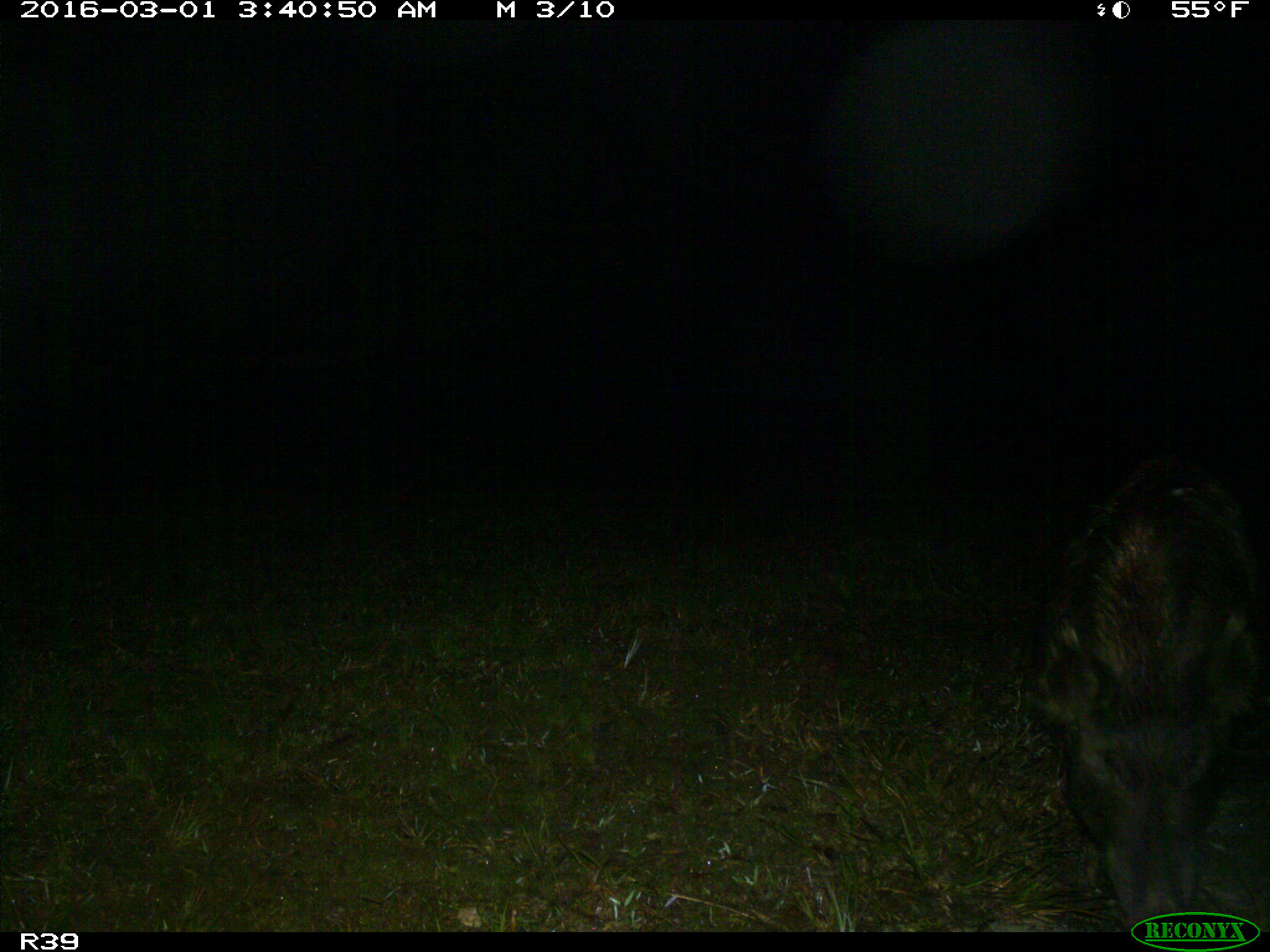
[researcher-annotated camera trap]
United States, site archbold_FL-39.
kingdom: Animalia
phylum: Chordata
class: Mammalia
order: Artiodactyla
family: Suidae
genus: Sus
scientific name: Sus scrofa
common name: wild boar